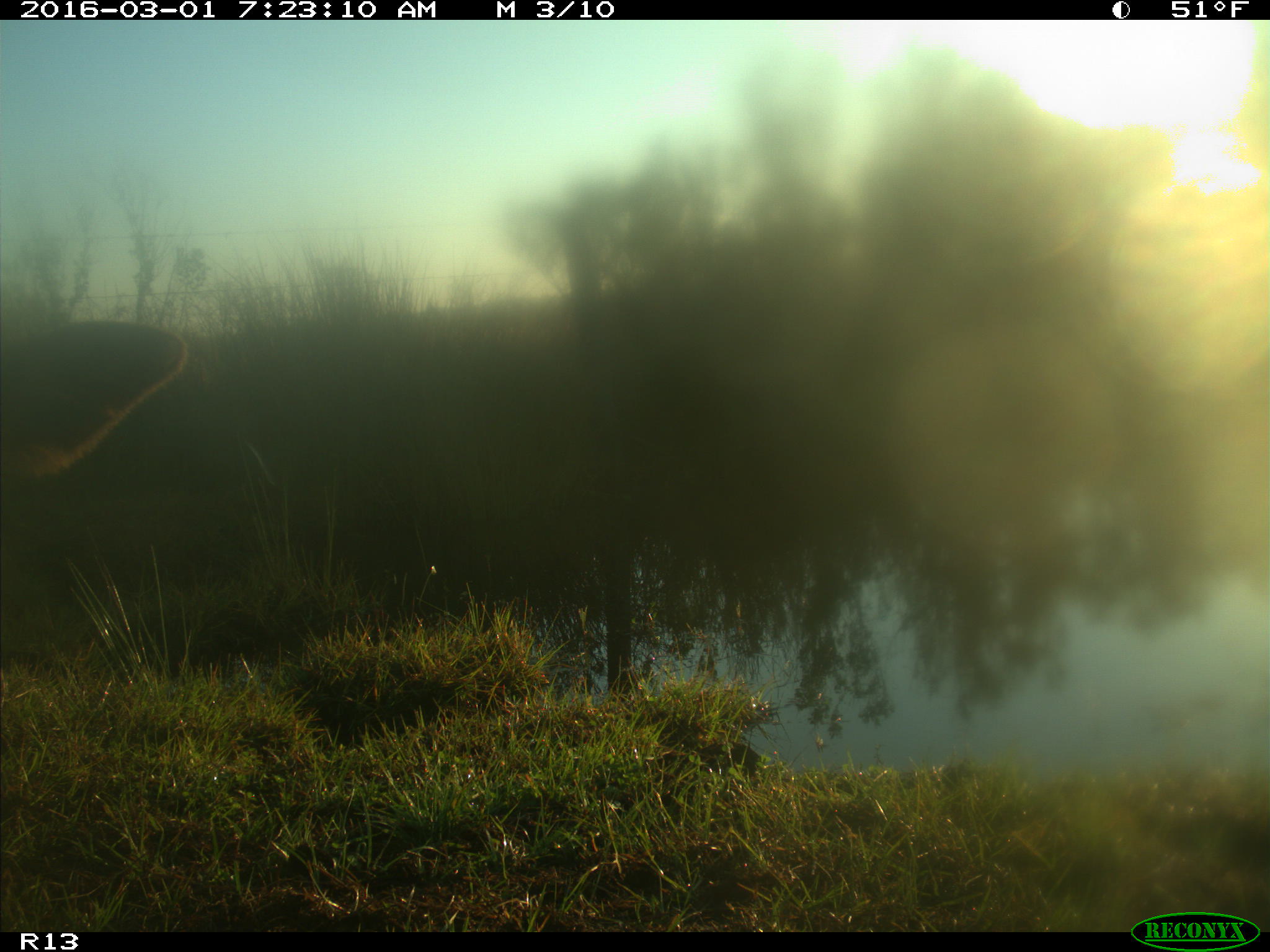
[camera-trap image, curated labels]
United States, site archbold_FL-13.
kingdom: Animalia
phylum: Chordata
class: Mammalia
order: Artiodactyla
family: Bovidae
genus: Bos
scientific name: Bos taurus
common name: domestic cow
Bos taurus (domestic cow).